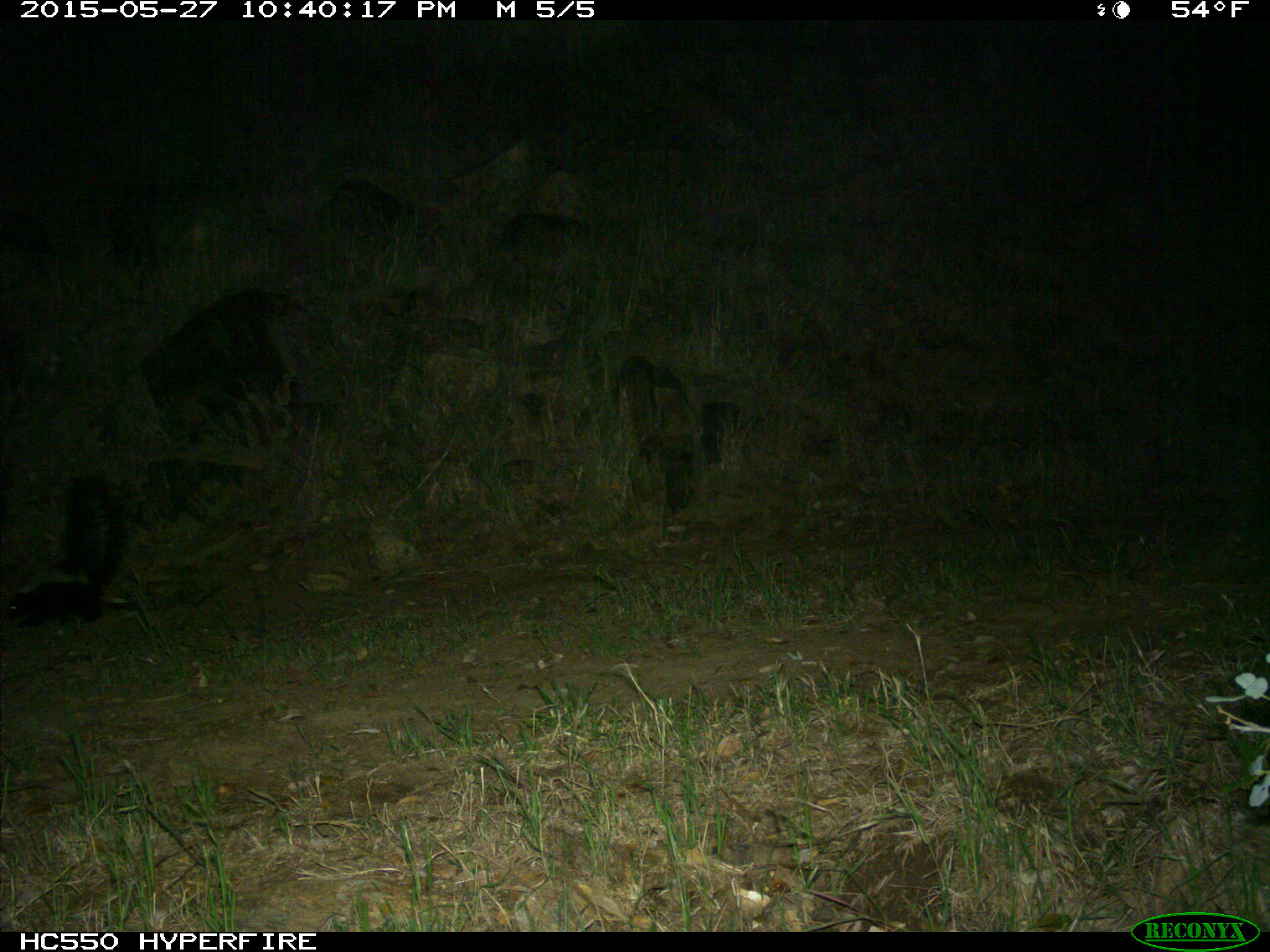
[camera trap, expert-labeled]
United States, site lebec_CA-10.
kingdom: Animalia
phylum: Chordata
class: Mammalia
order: Carnivora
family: Mephitidae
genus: Mephitis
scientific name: Mephitis mephitis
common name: striped skunk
Mephitis mephitis (striped skunk).